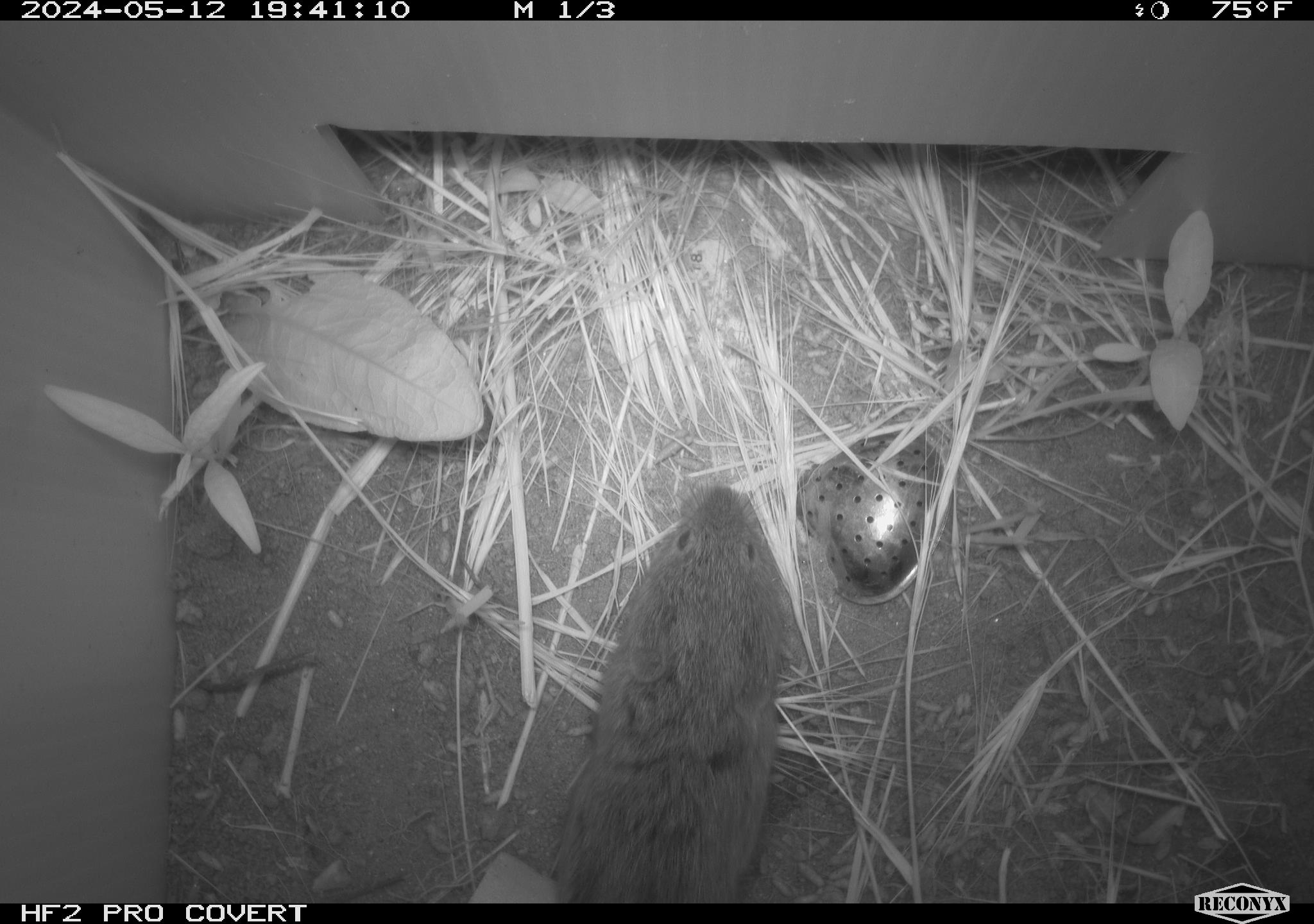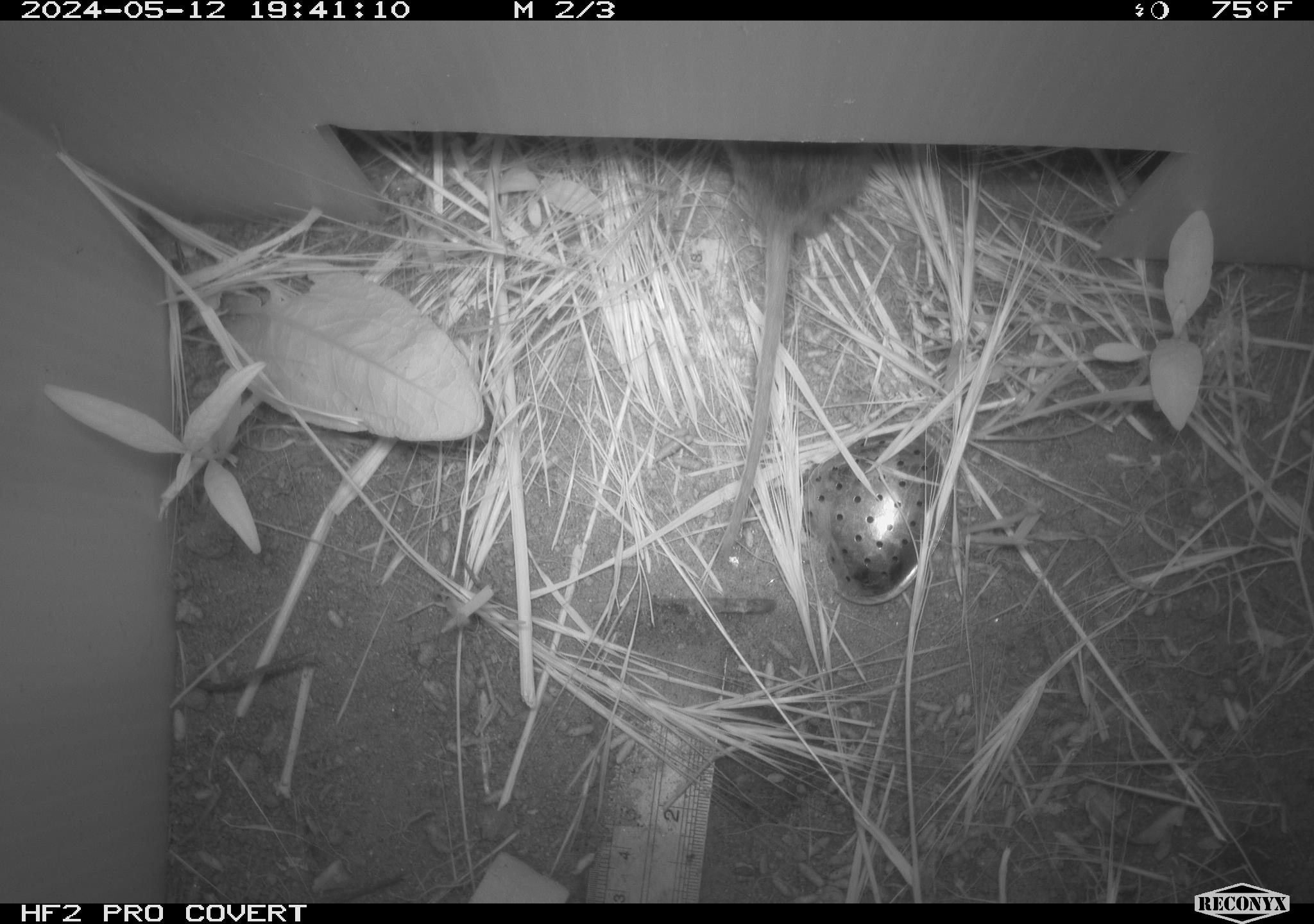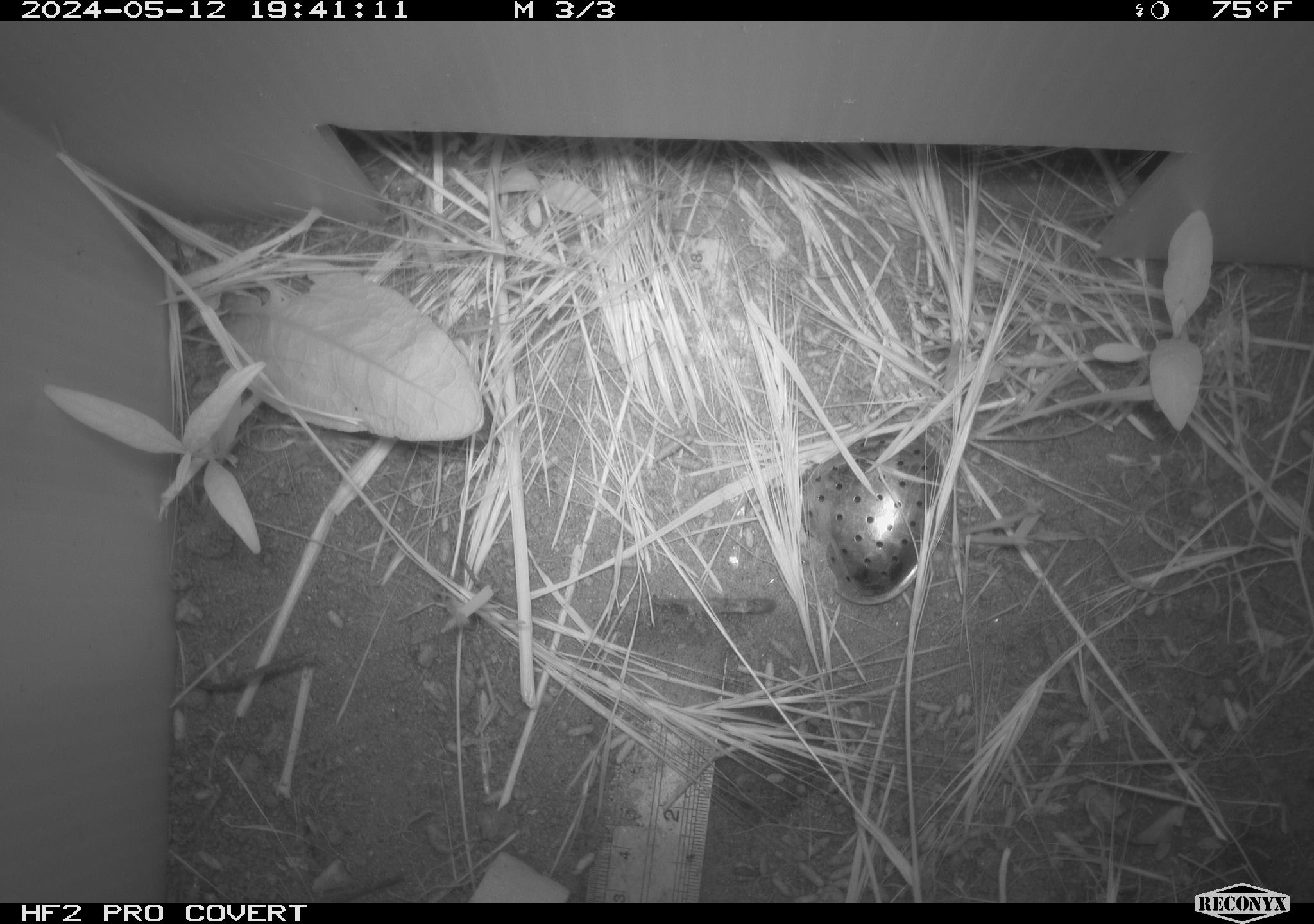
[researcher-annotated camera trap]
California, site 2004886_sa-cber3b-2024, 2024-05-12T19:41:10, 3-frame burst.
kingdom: Animalia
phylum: Chordata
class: Mammalia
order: Rodentia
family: Cricetidae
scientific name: Arvicolinae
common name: voles, lemmings, and muskrats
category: arvicolinae subfamily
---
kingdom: Animalia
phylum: Chordata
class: Mammalia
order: Rodentia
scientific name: Rodentia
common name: mouse species